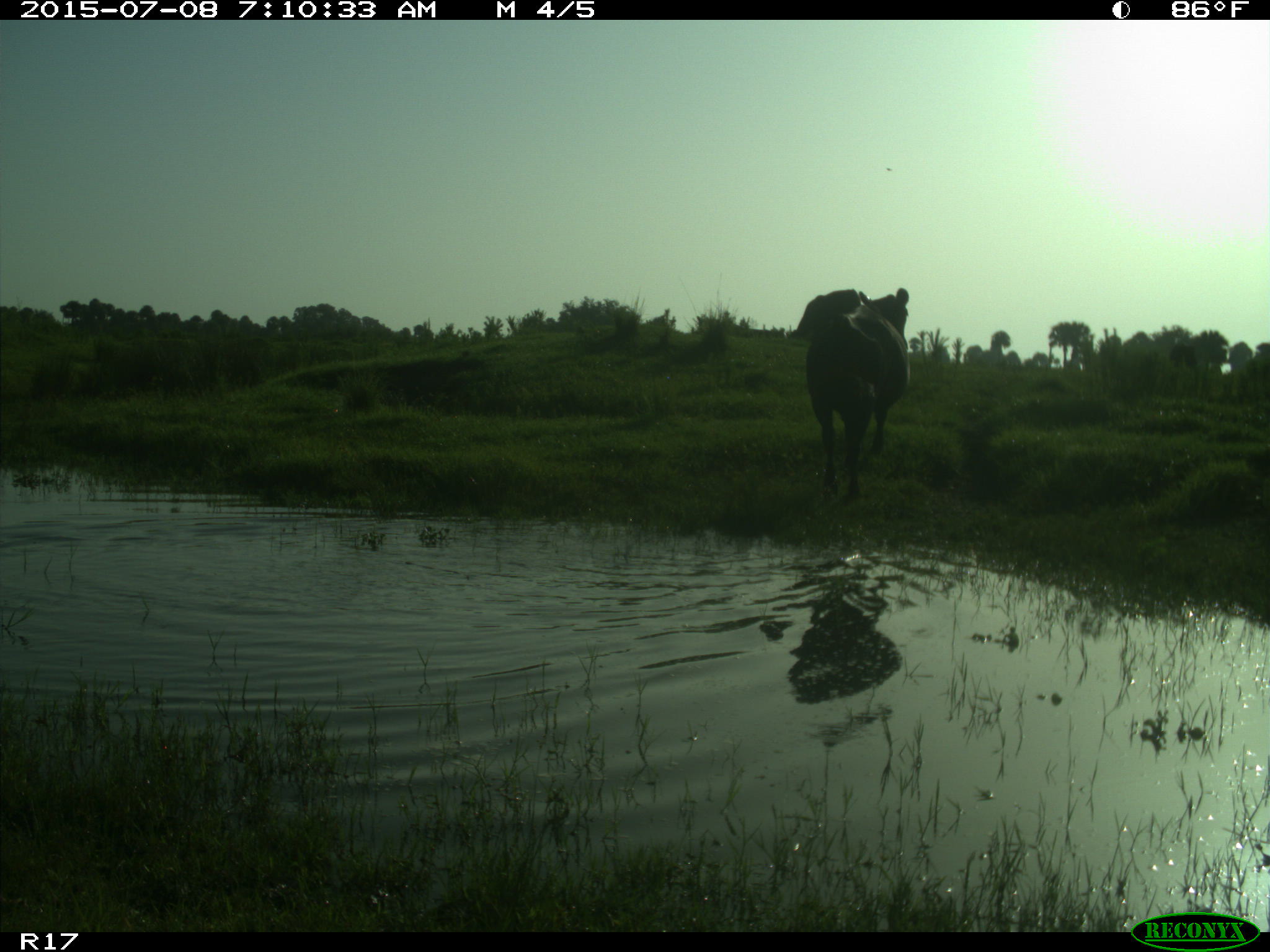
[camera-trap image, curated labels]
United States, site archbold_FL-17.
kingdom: Animalia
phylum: Chordata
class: Mammalia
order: Artiodactyla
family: Bovidae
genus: Bos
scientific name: Bos taurus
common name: domestic cow